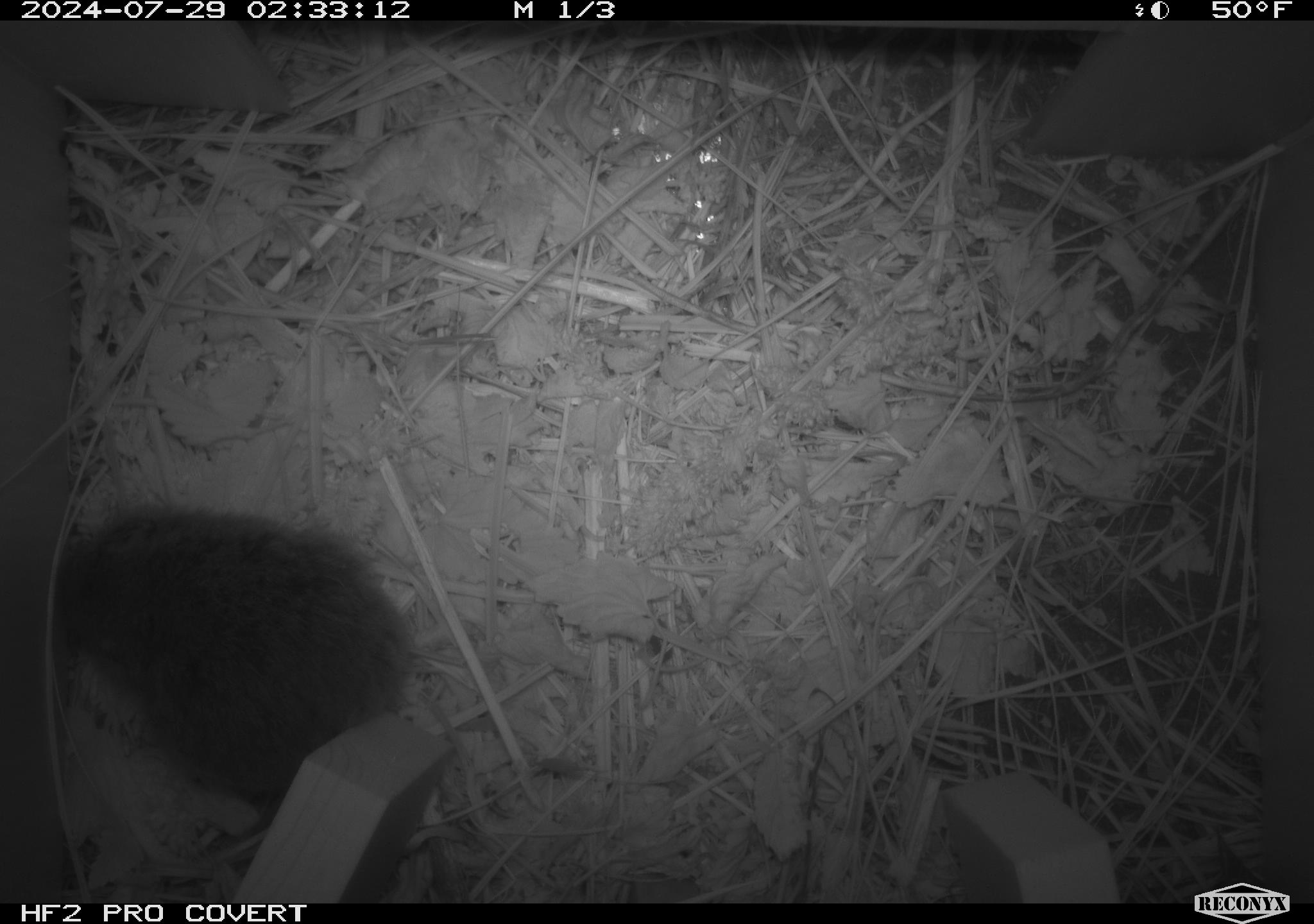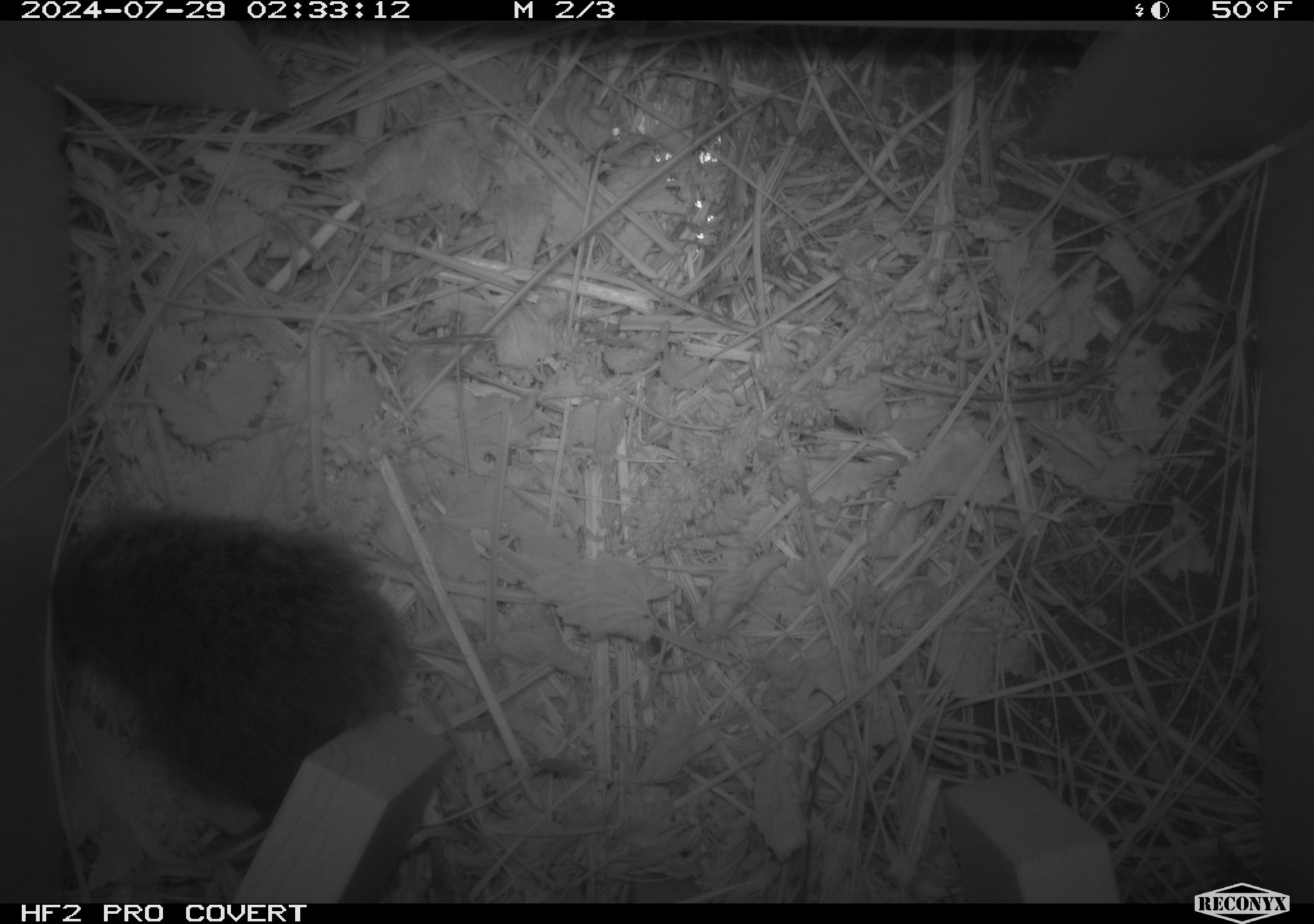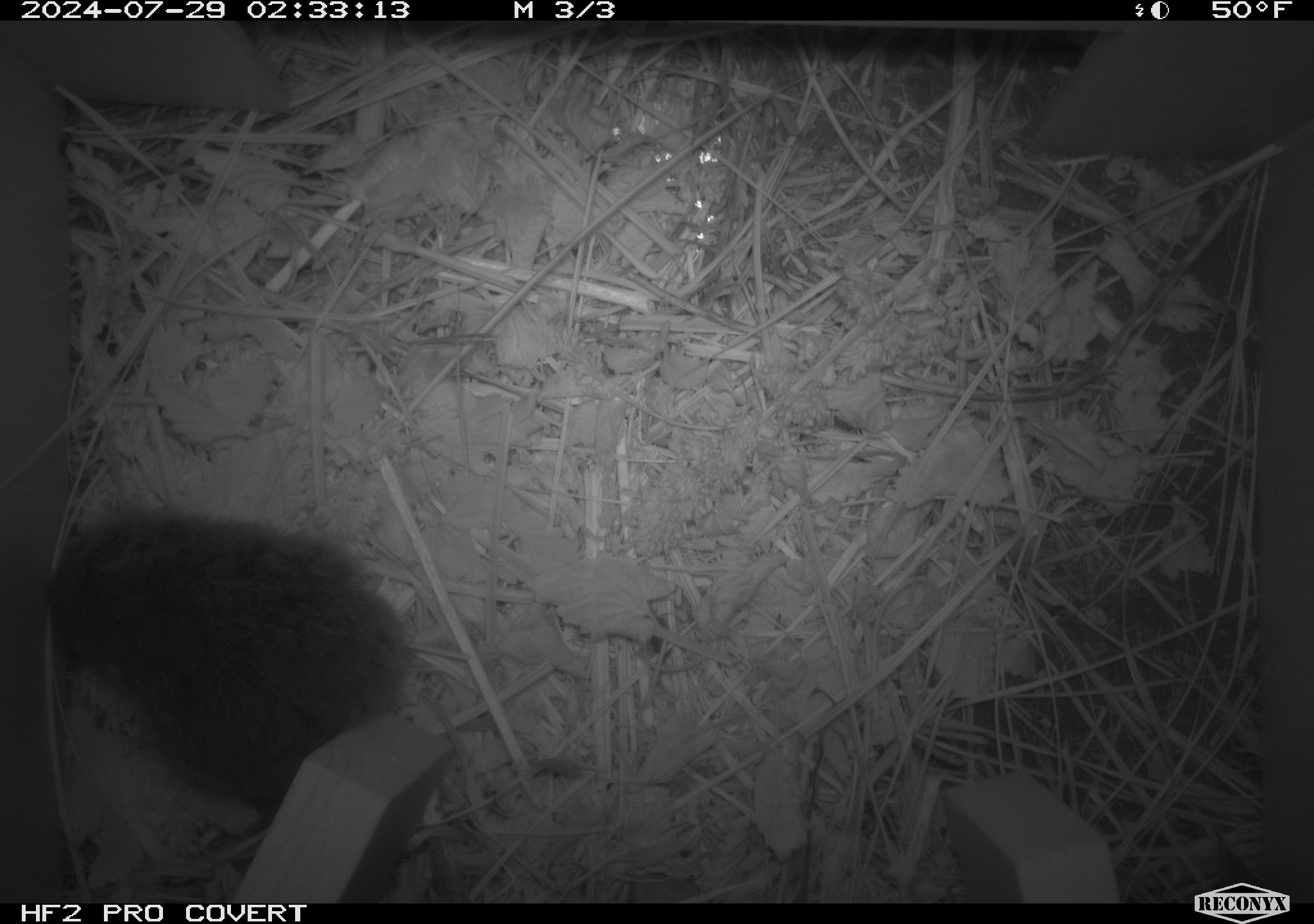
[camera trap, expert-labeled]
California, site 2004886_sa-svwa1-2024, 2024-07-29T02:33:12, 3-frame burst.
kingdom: Animalia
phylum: Chordata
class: Mammalia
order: Rodentia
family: Cricetidae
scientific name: Arvicolinae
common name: voles, lemmings, and muskrats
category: arvicolinae subfamily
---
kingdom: Animalia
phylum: Arthropoda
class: Malacostraca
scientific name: Malacostraca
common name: amphipods, crabs, isopods, krill, lobsters and shrimps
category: malacostracan